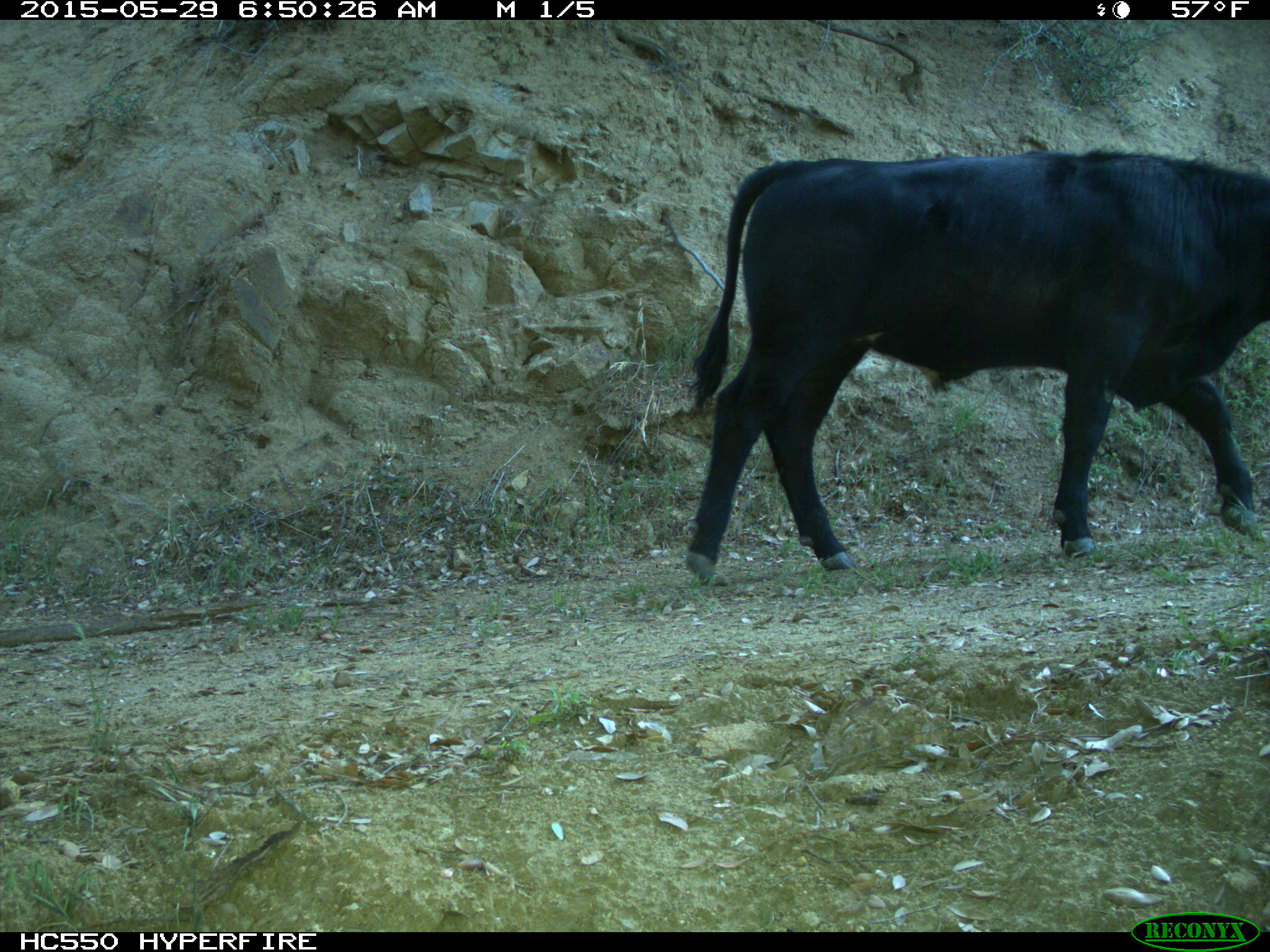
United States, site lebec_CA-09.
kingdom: Animalia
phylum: Chordata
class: Mammalia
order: Artiodactyla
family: Bovidae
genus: Bos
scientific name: Bos taurus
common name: domestic cow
Bos taurus (domestic cow).